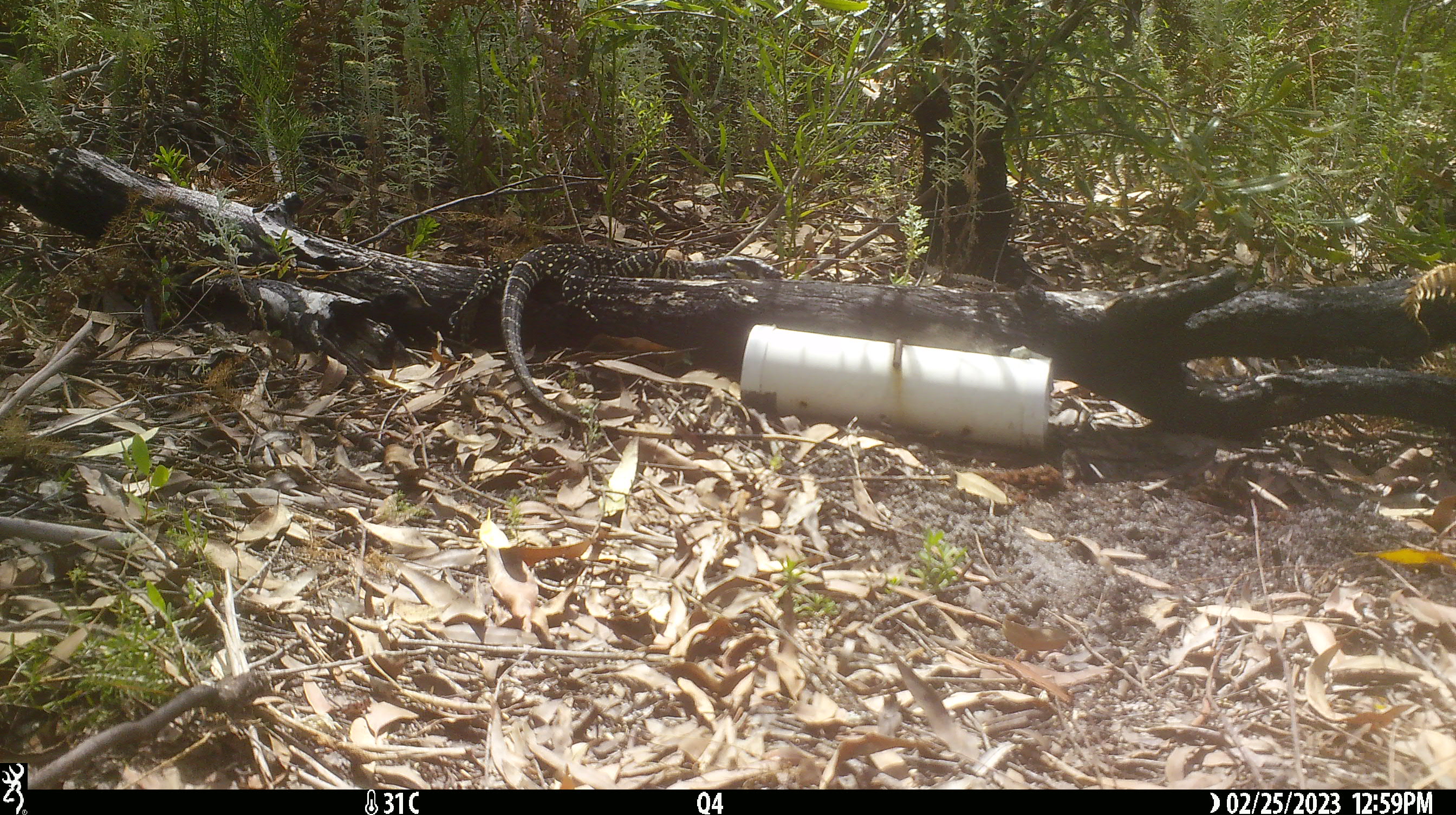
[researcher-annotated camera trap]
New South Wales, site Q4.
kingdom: Animalia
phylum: Chordata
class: Reptilia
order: Squamata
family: Varanidae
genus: Varanus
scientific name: Varanus varius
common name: lace monitor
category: goanna